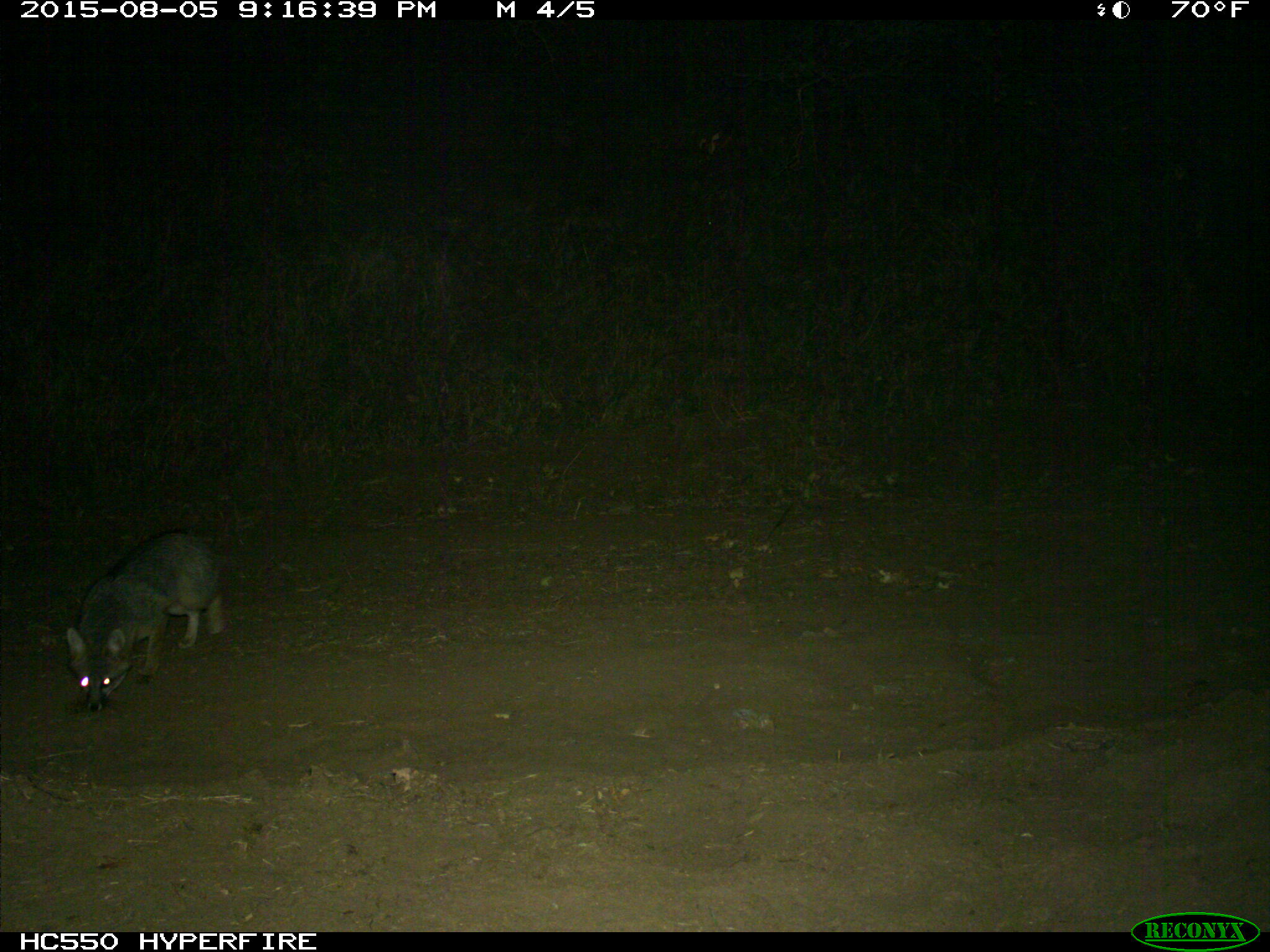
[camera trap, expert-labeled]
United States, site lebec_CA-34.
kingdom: Animalia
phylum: Chordata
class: Mammalia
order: Carnivora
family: Canidae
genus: Urocyon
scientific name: Urocyon cinereoargenteus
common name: gray fox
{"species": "Urocyon cinereoargenteus (gray fox)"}